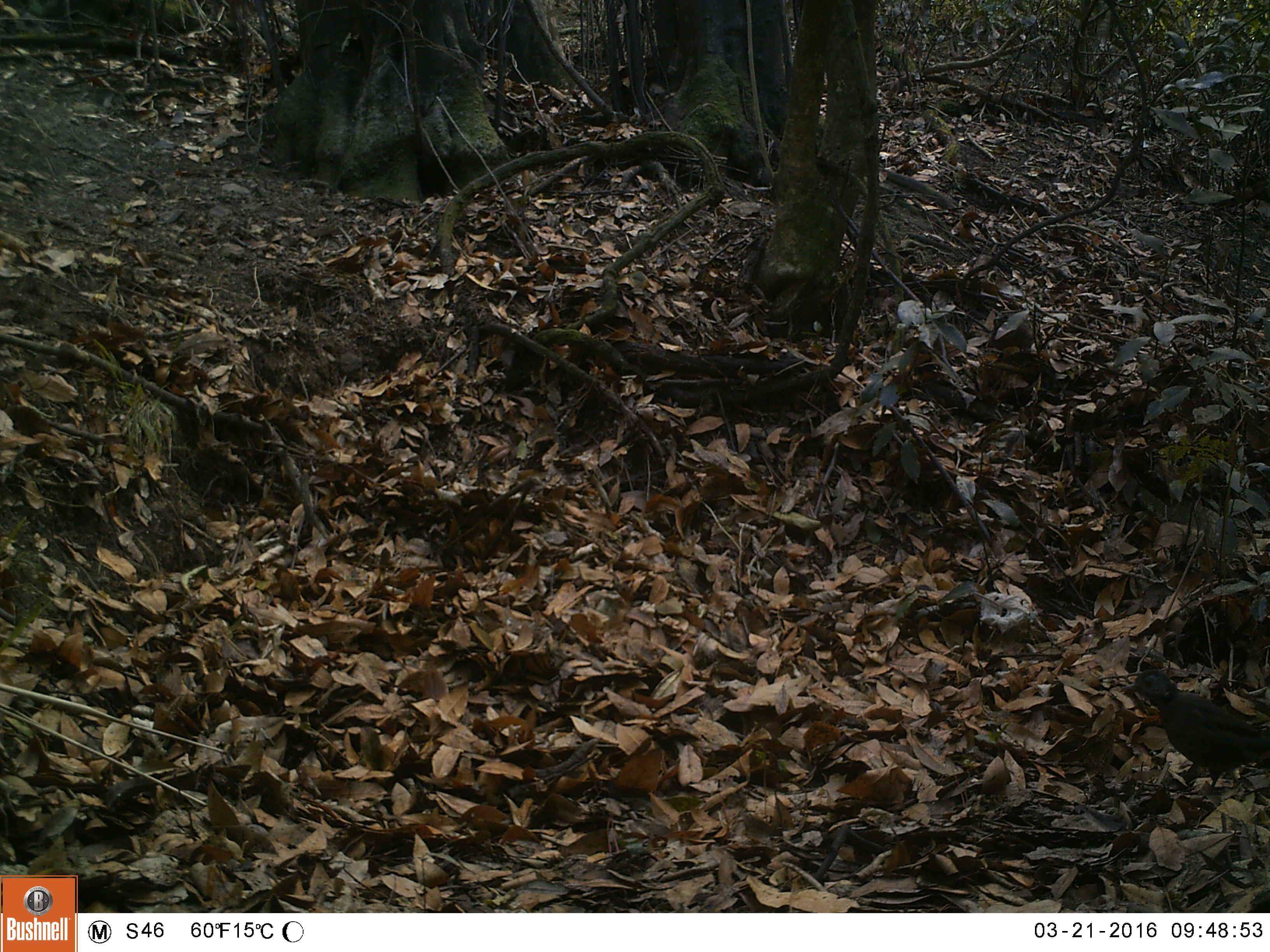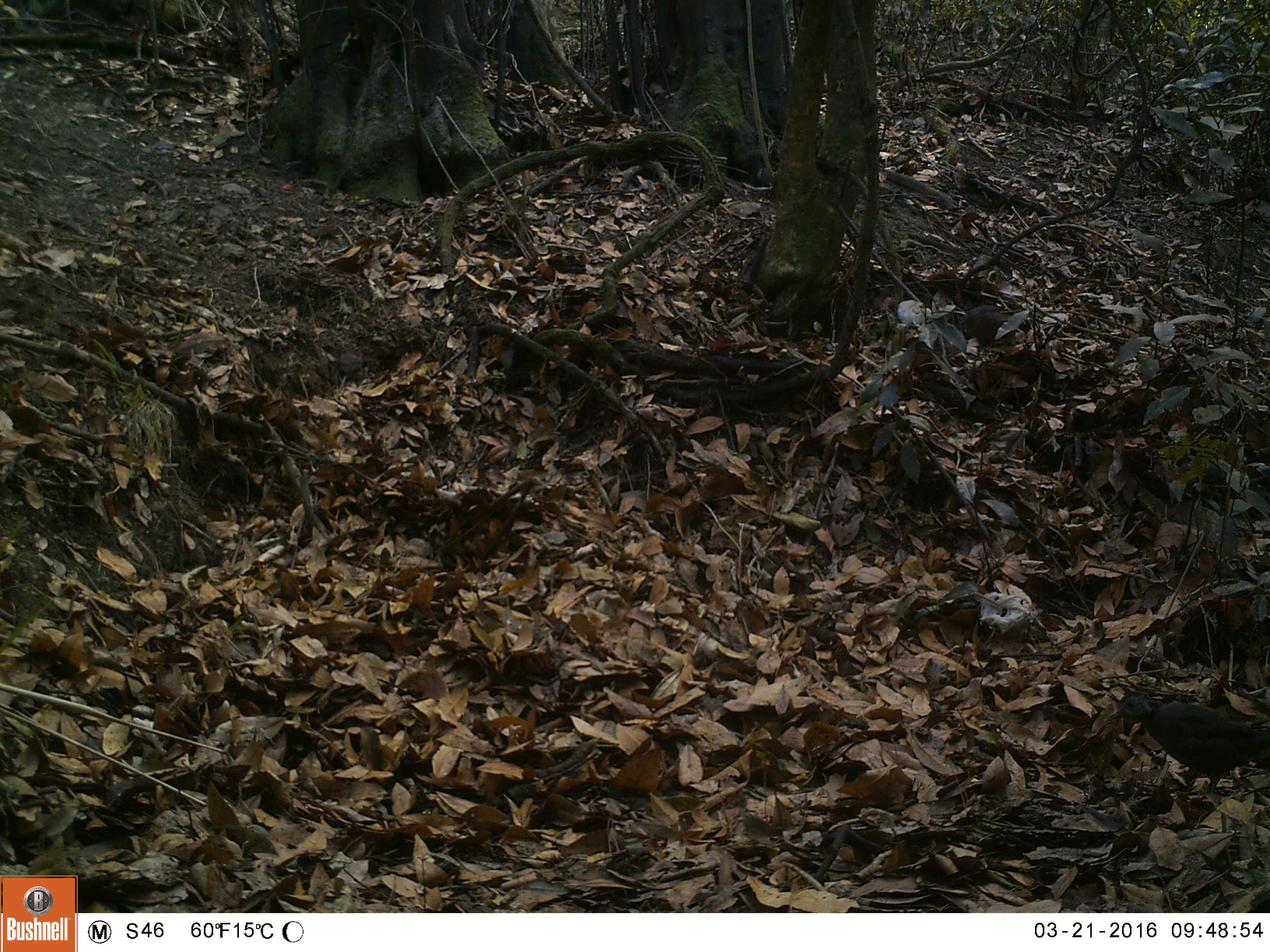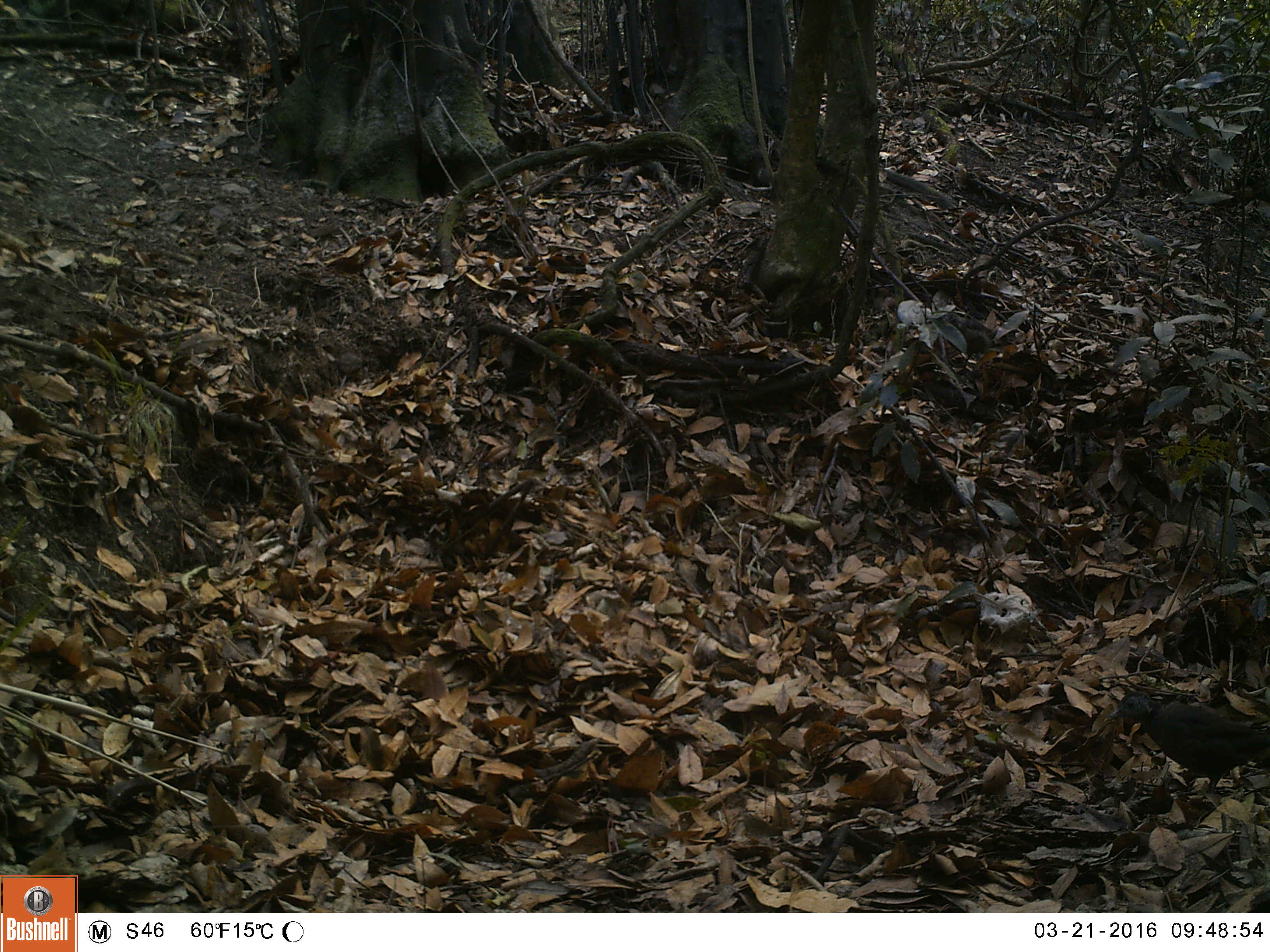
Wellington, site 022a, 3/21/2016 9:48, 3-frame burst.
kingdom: Animalia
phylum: Chordata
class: Aves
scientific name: Aves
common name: bird